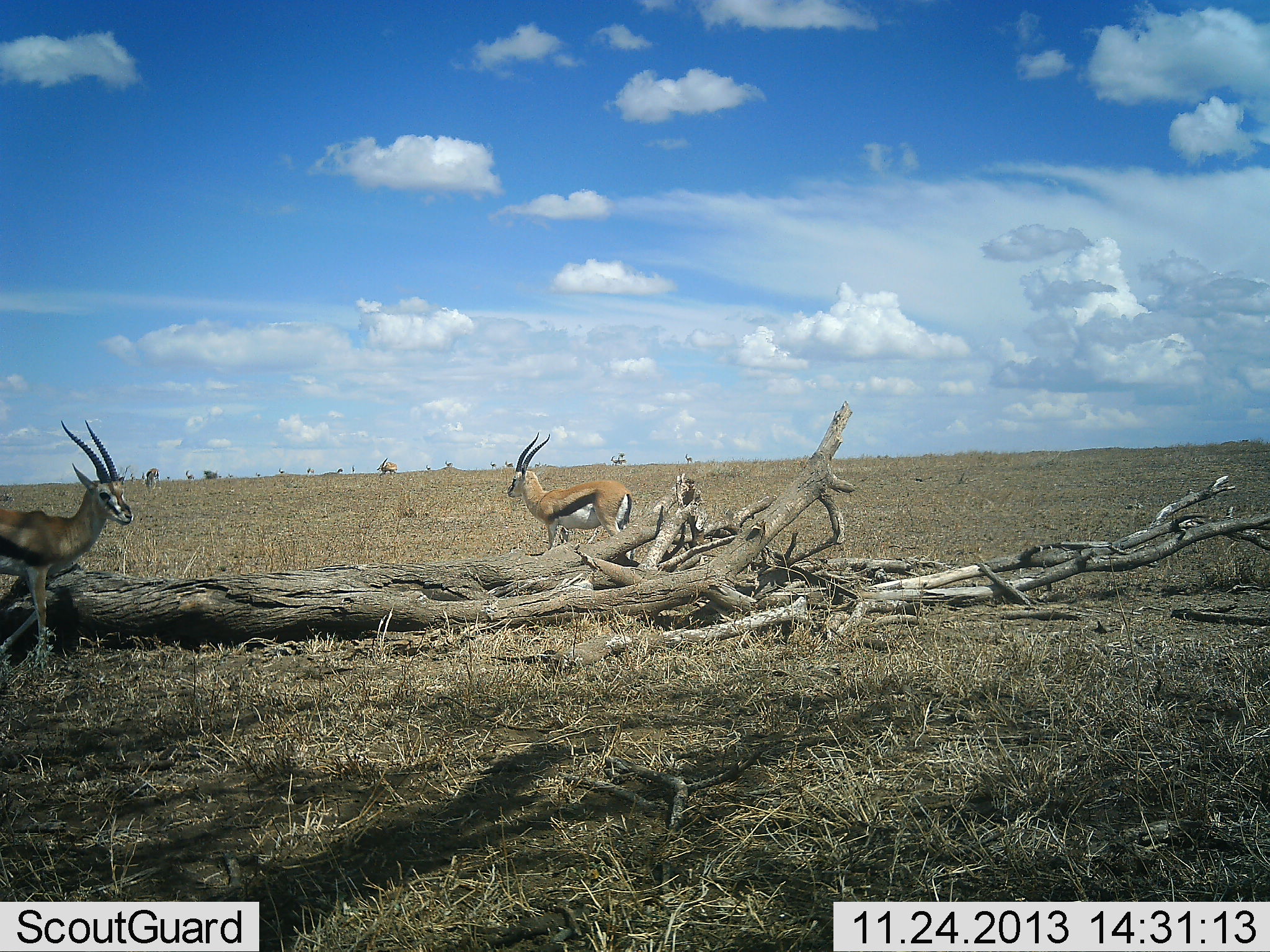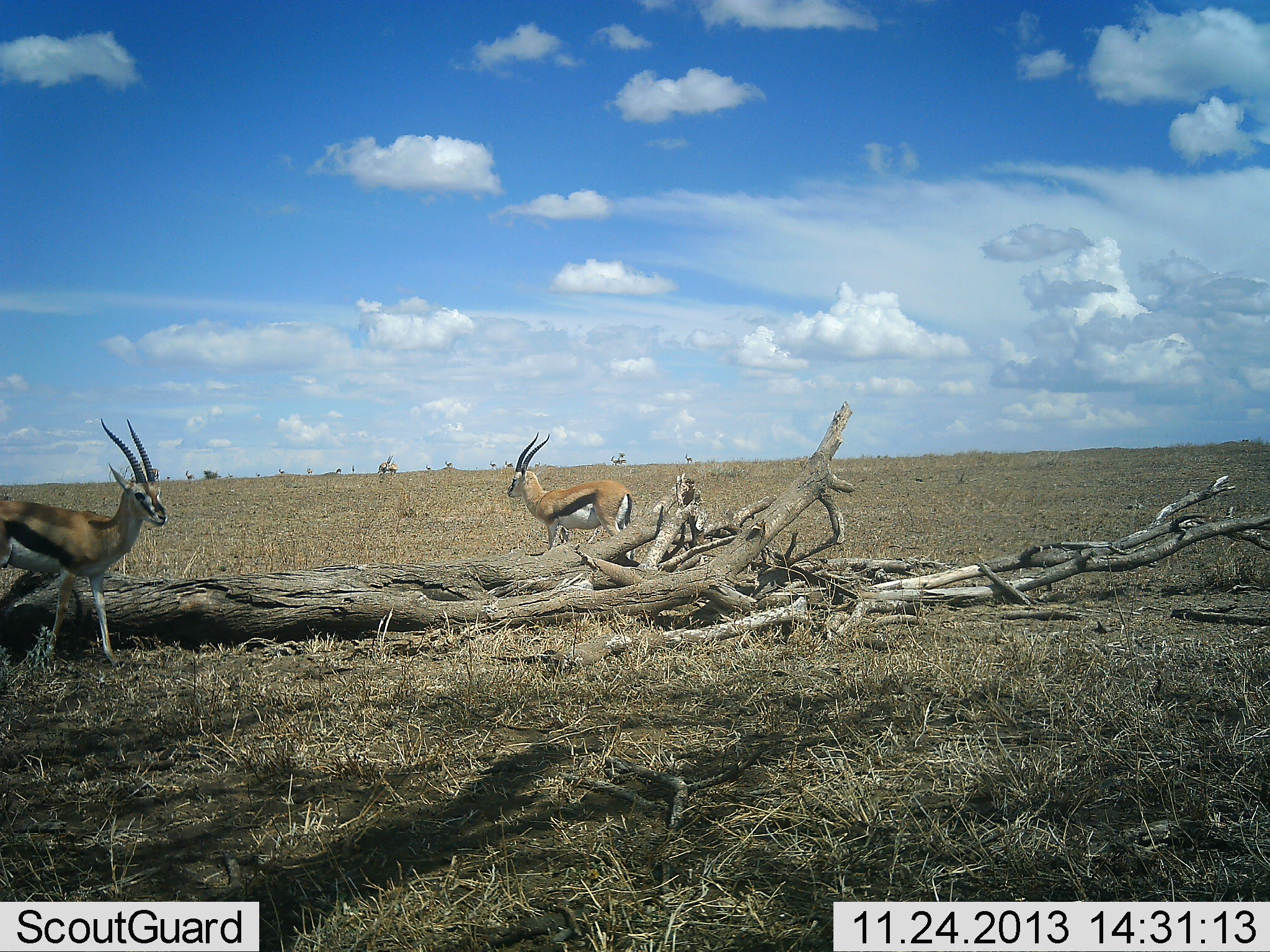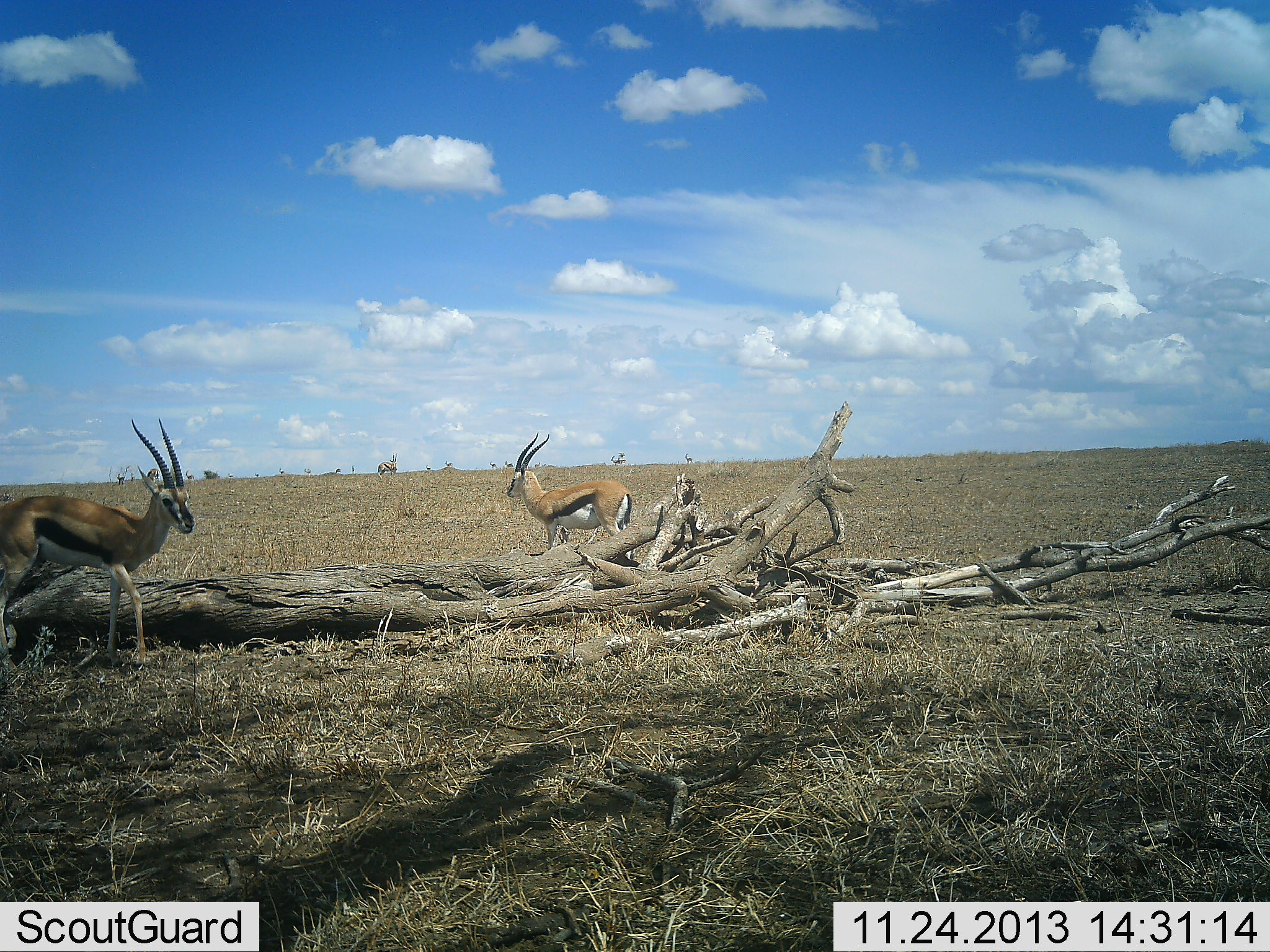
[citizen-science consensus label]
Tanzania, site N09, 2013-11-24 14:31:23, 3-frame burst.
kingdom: Animalia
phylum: Chordata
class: Mammalia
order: Artiodactyla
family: Bovidae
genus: Eudorcas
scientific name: Eudorcas thomsonii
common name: thomson's gazelle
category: gazellethomsons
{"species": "gazellethomsons (thomson's gazelle) (Eudorcas thomsonii)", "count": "4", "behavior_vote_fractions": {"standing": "100%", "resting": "0%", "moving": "80%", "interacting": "0%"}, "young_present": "0%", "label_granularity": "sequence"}